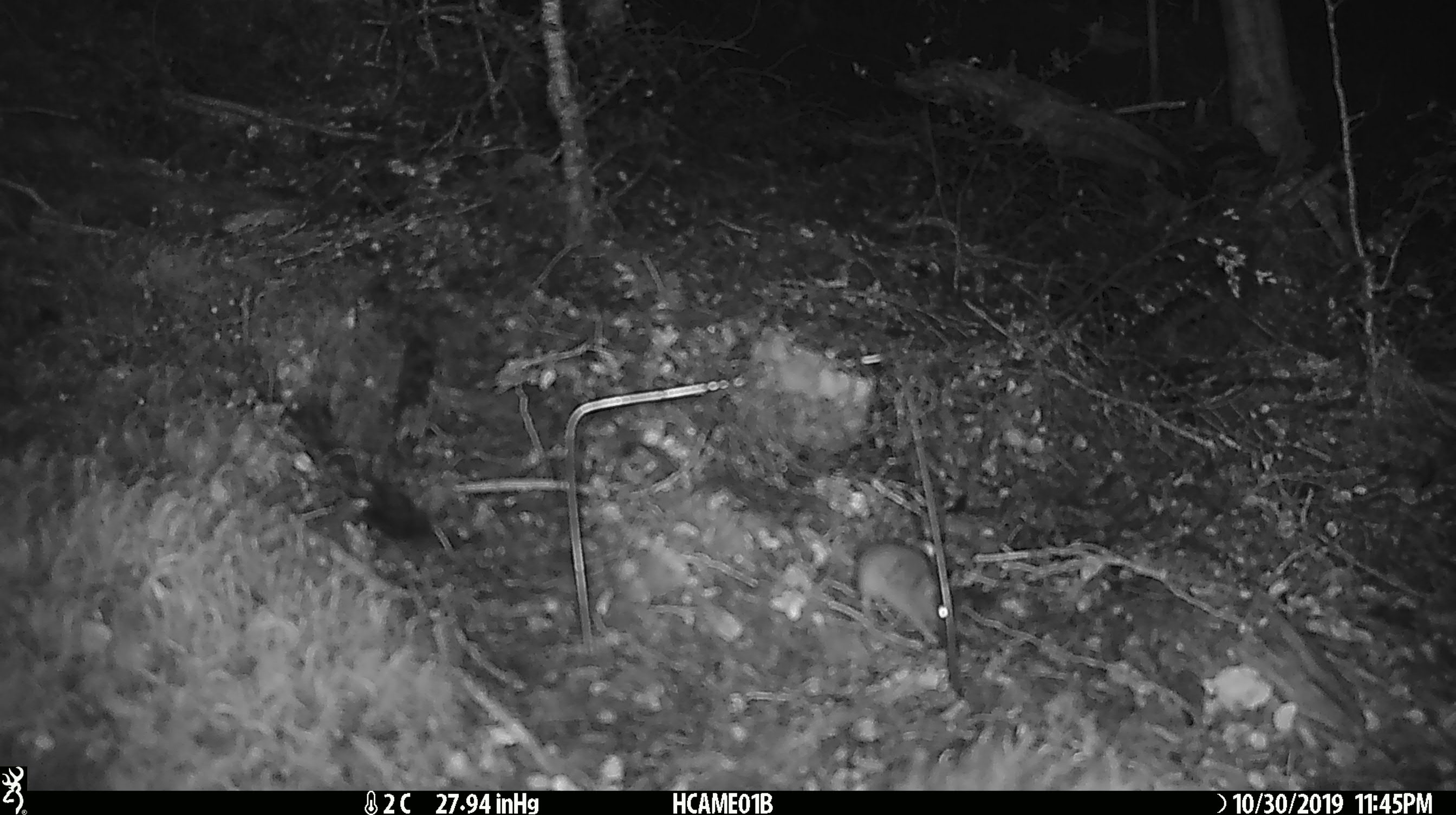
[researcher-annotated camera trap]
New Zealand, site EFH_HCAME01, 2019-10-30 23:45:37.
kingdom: Animalia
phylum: Chordata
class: Mammalia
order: Rodentia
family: Muridae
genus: Mus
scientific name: Mus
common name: mouse